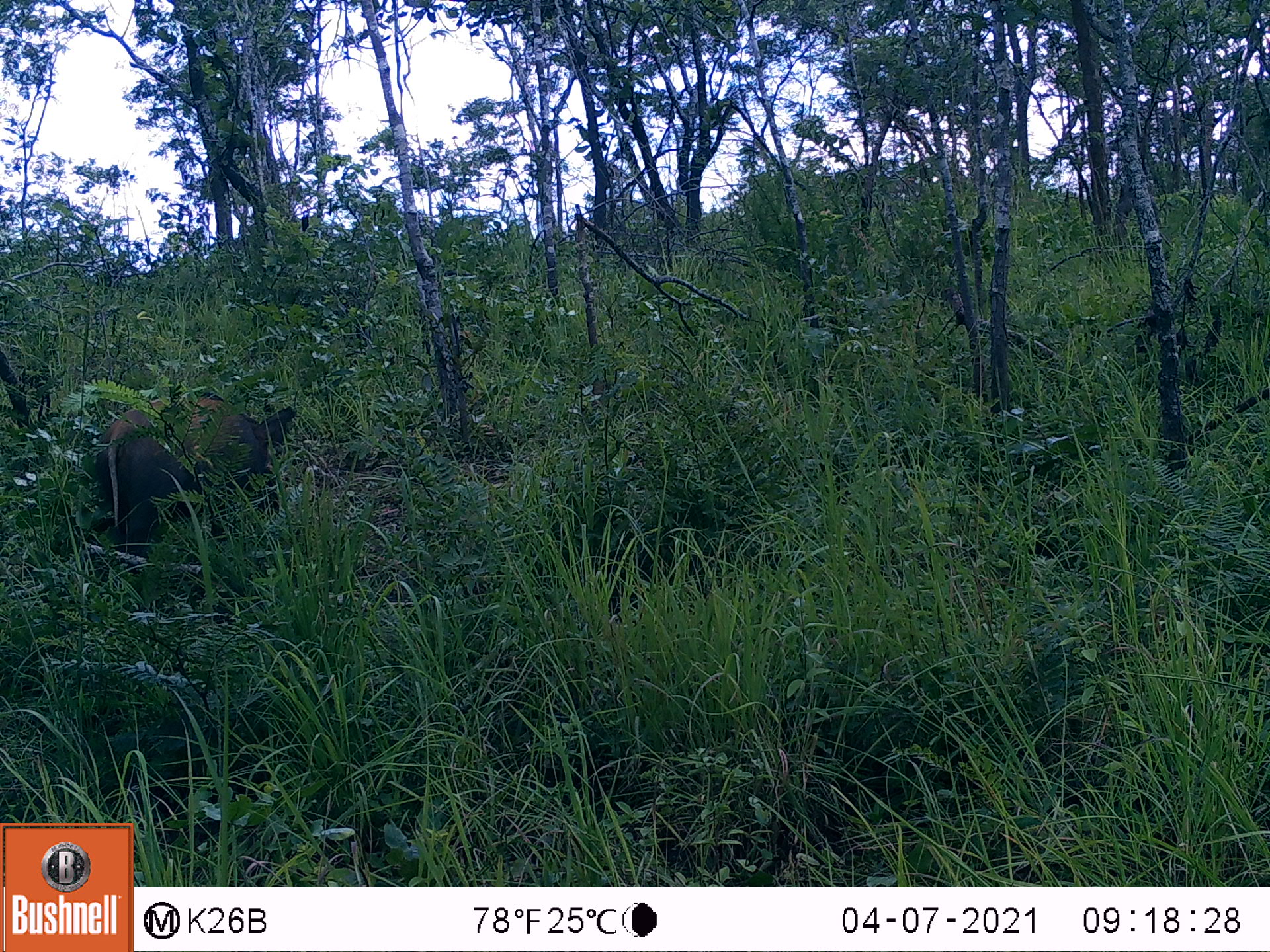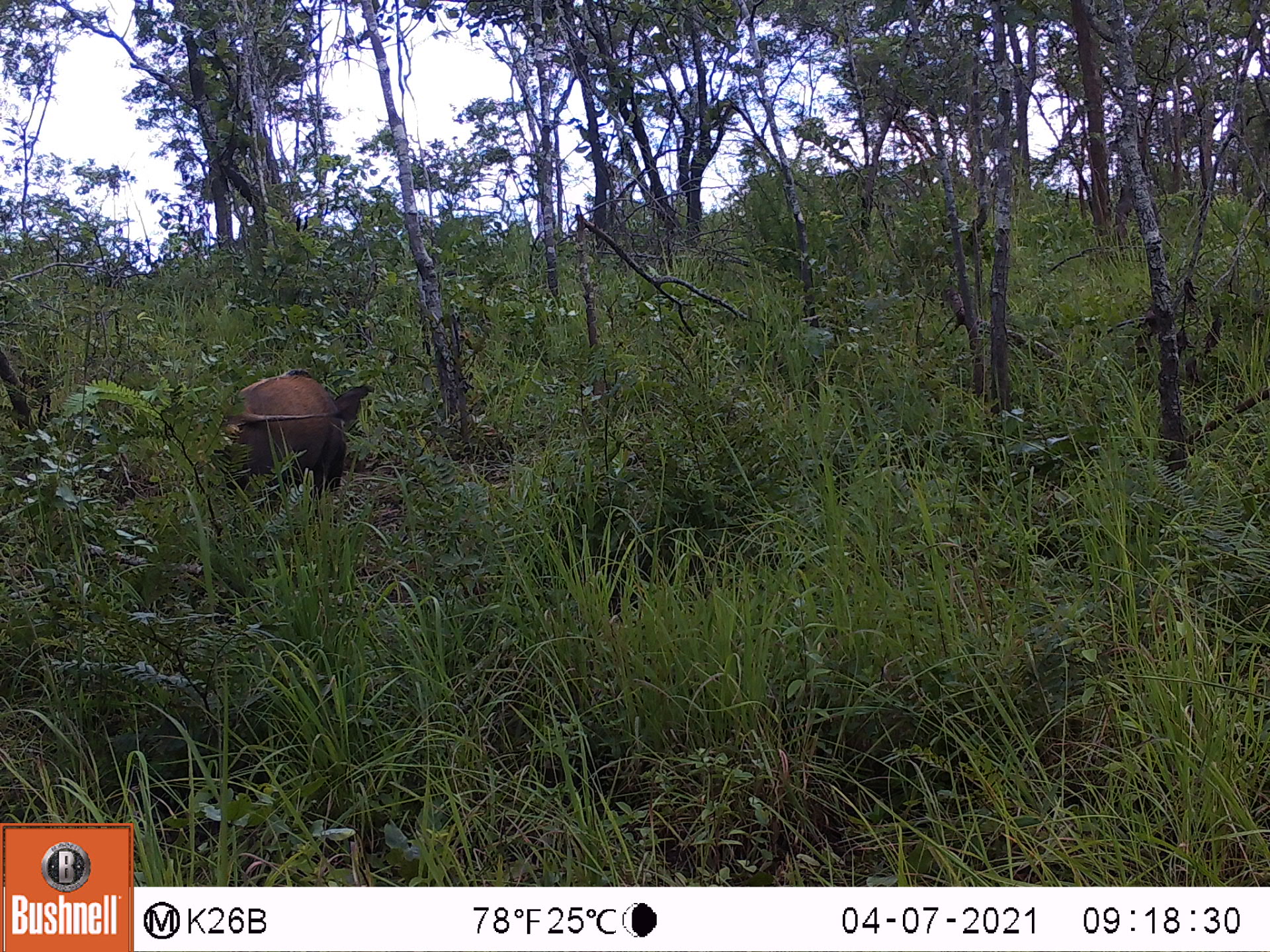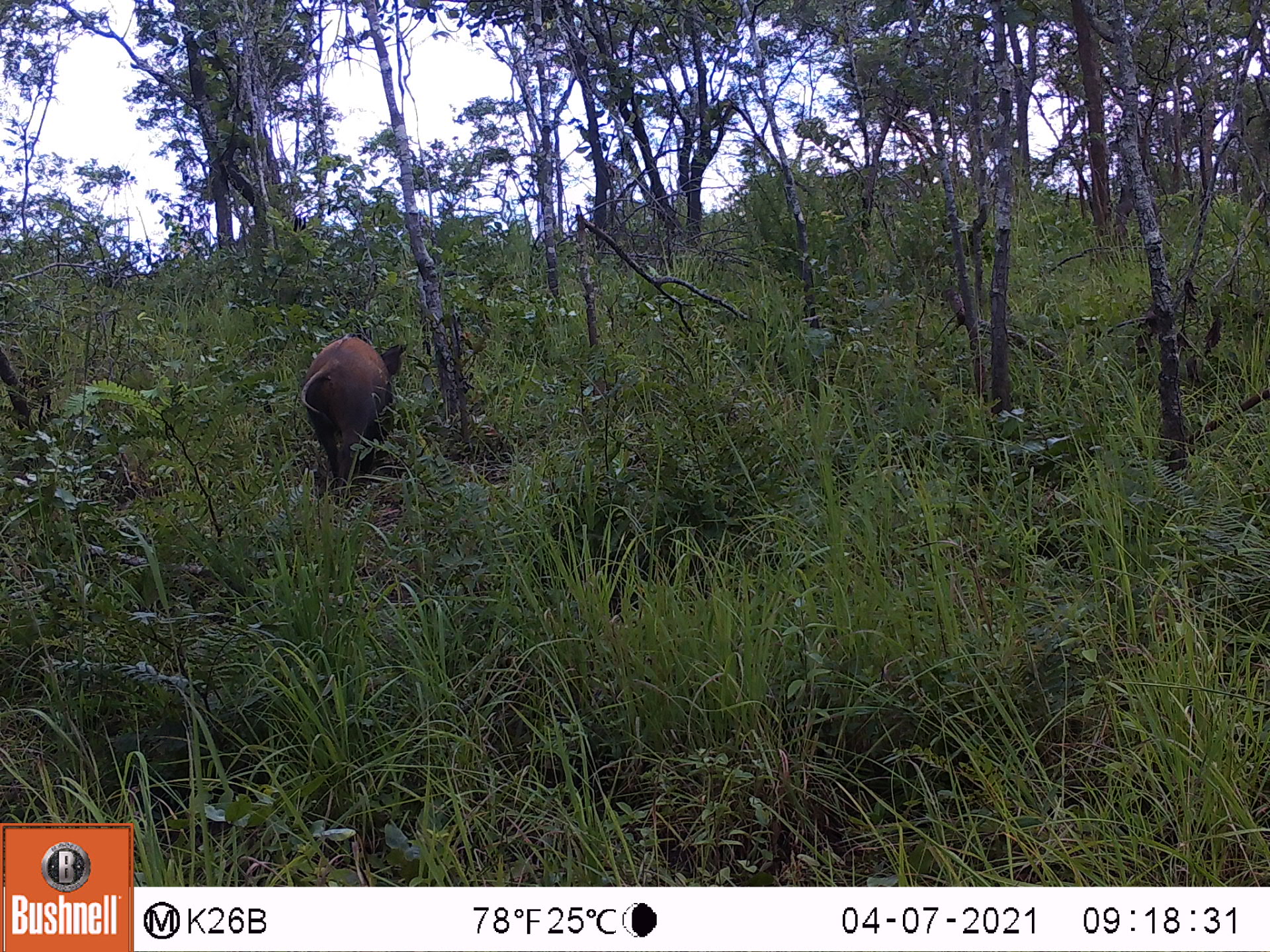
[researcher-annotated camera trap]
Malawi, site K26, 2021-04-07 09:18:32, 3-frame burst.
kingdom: Animalia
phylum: Chordata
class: Mammalia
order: Artiodactyla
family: Suidae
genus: Potamochoerus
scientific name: Potamochoerus larvatus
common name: bushpig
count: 1